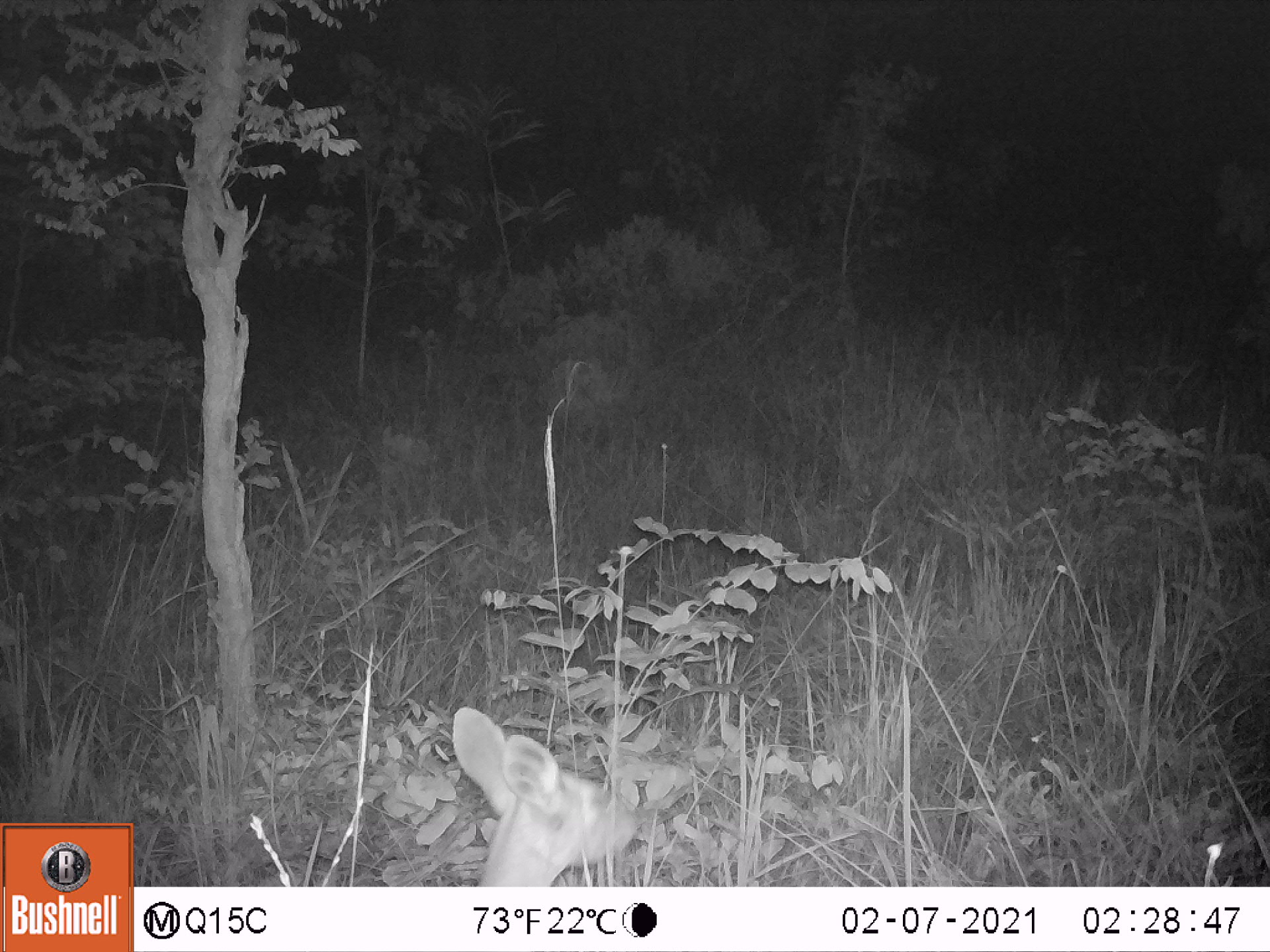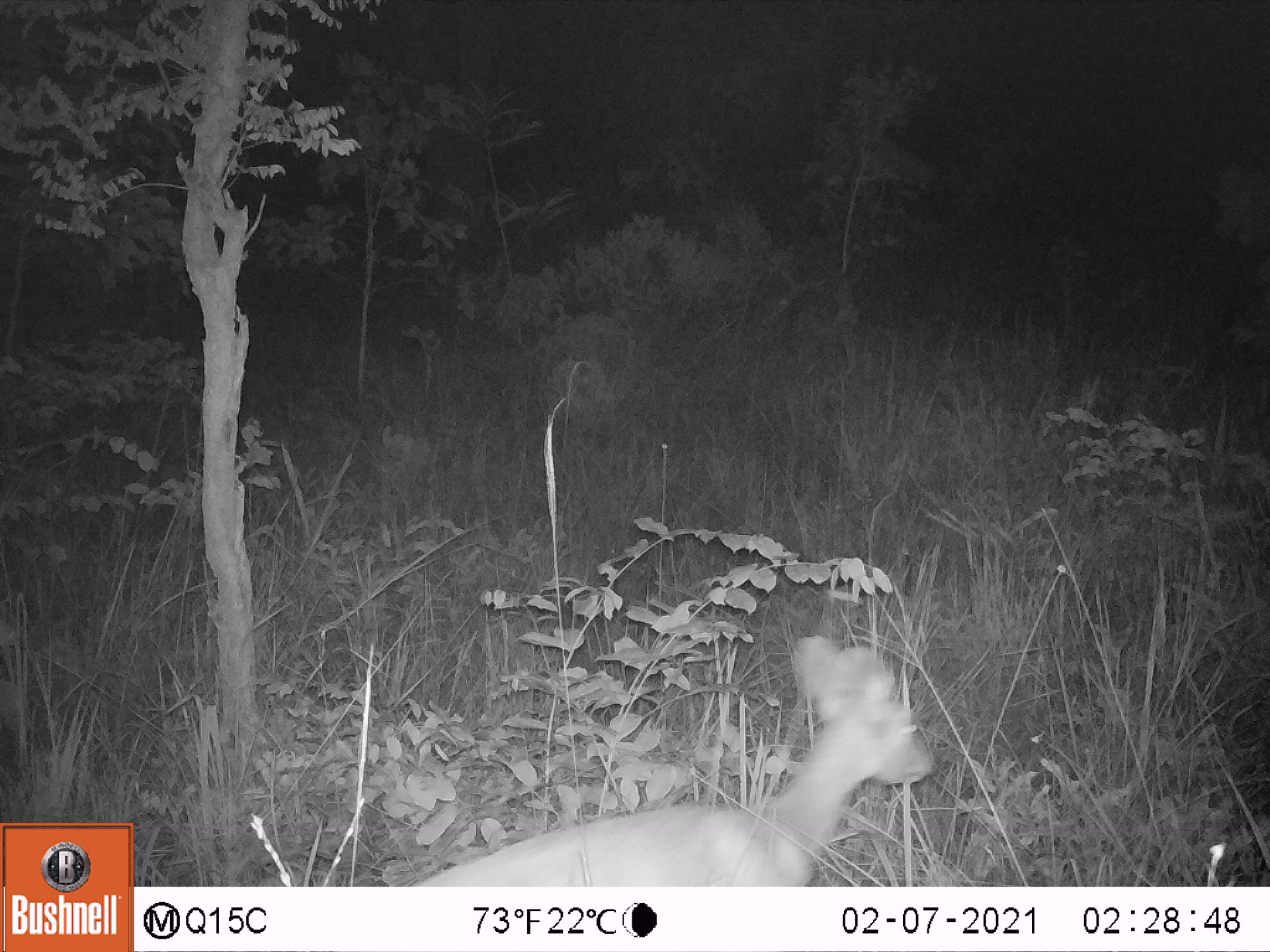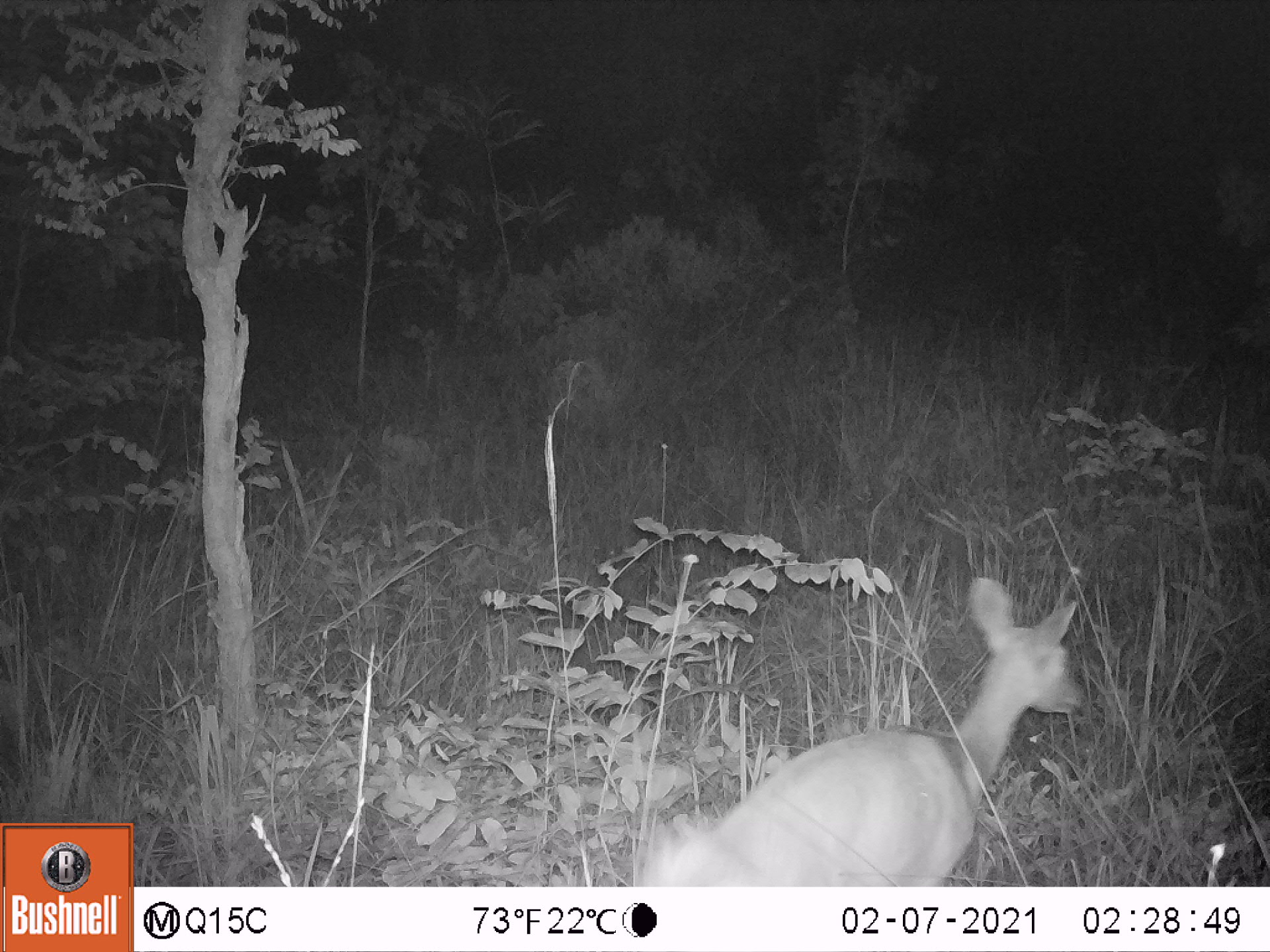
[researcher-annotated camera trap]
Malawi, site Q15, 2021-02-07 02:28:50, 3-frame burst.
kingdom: Animalia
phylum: Chordata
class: Mammalia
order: Artiodactyla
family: Bovidae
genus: Tragelaphus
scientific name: Tragelaphus sylvaticus sylvaticus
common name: cape bushbuck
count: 1